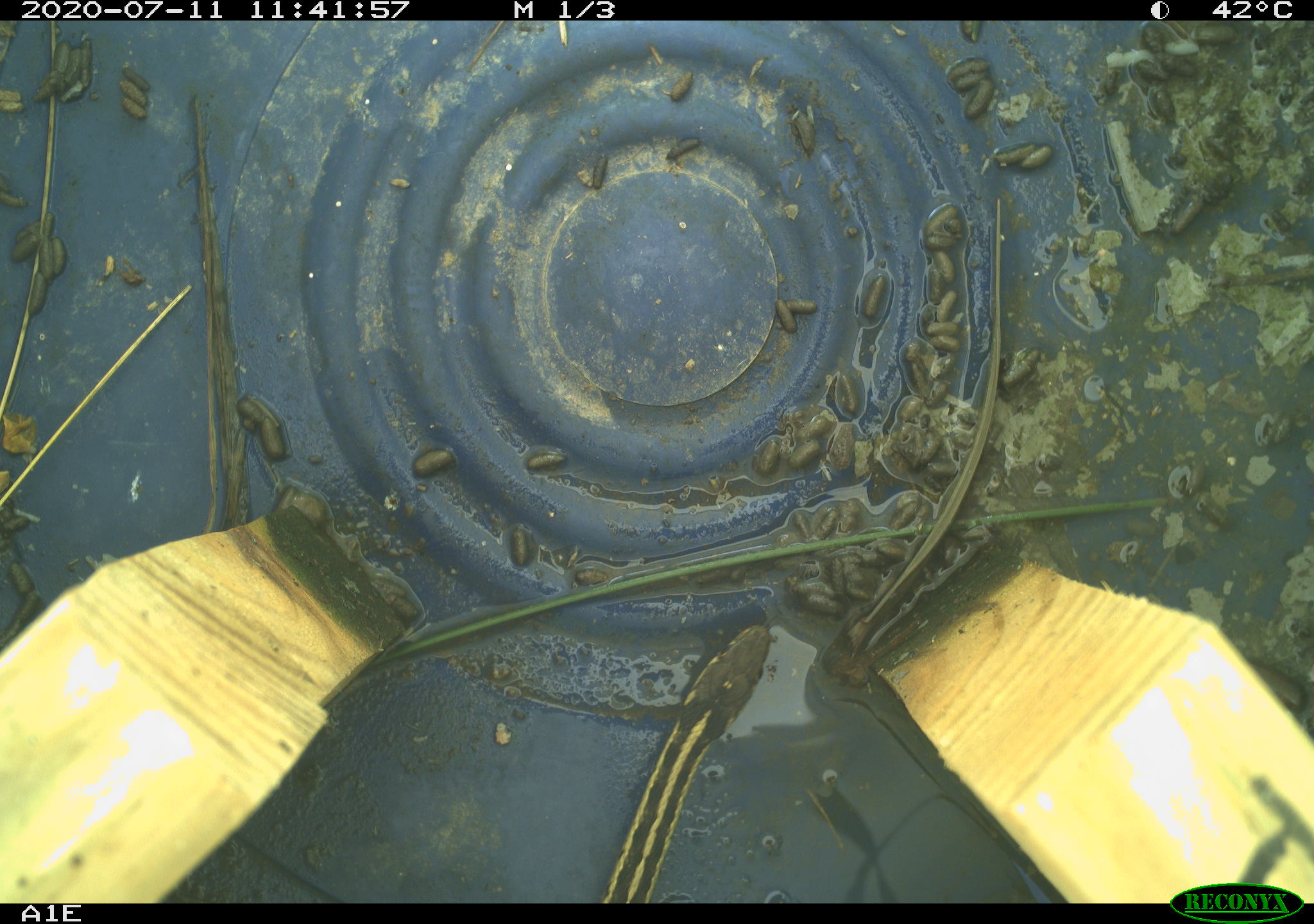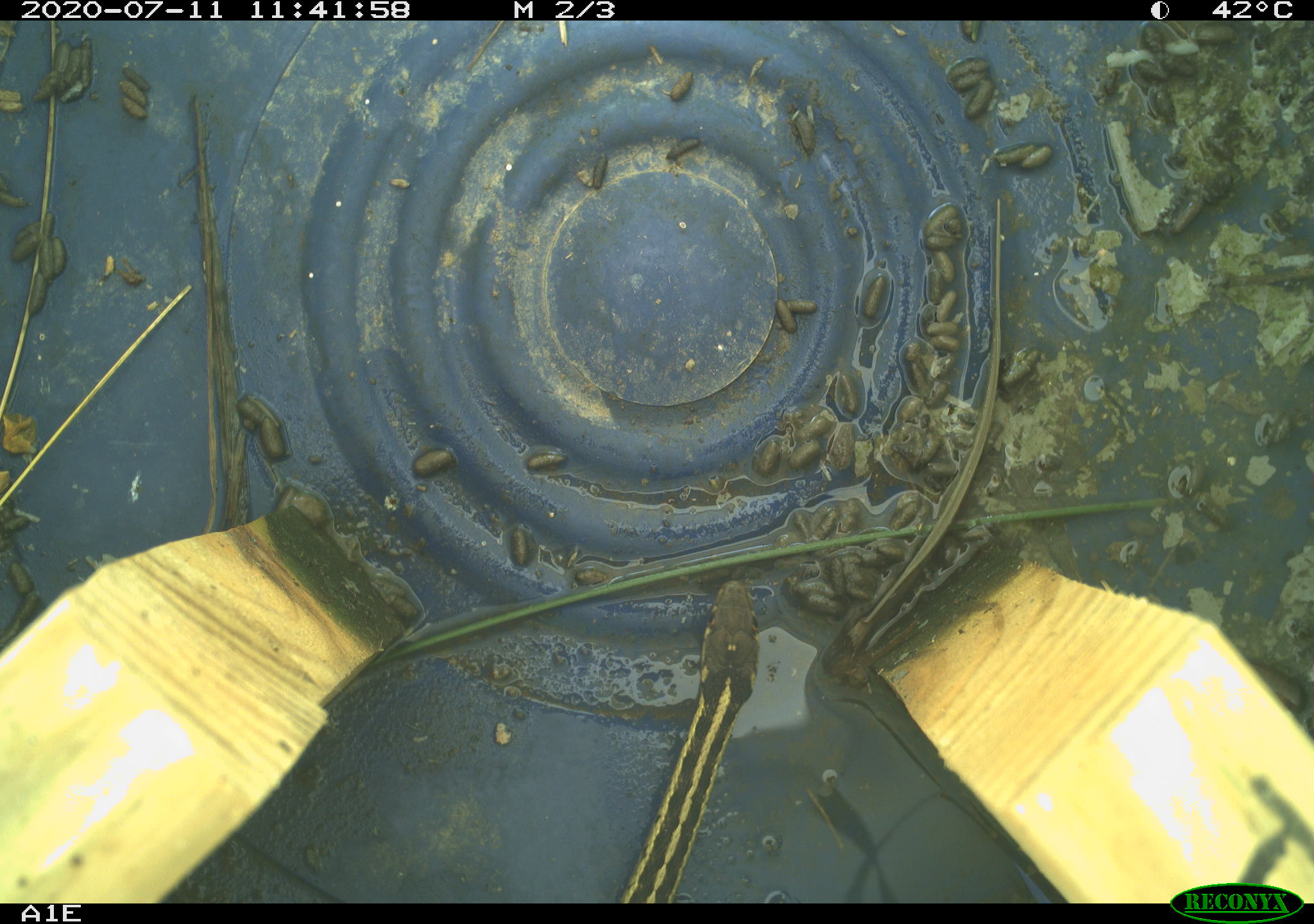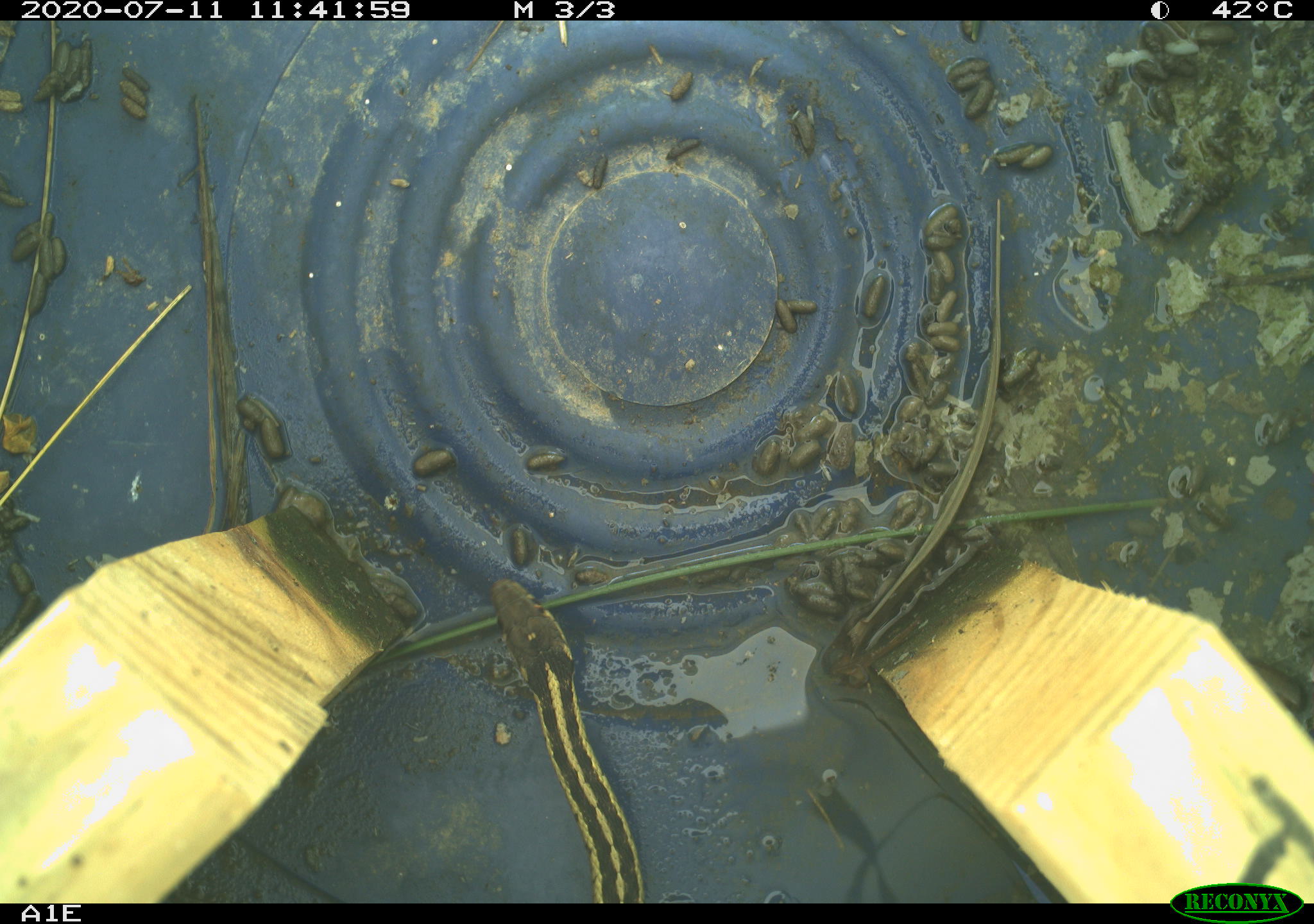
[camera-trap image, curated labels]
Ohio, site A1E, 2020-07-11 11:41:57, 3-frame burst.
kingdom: Animalia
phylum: Chordata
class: Reptilia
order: Squamata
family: Colubridae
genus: Thamnophis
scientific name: Thamnophis sirtalis sirtalis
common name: eastern gartersnake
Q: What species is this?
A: Eastern gartersnake (Thamnophis sirtalis sirtalis).